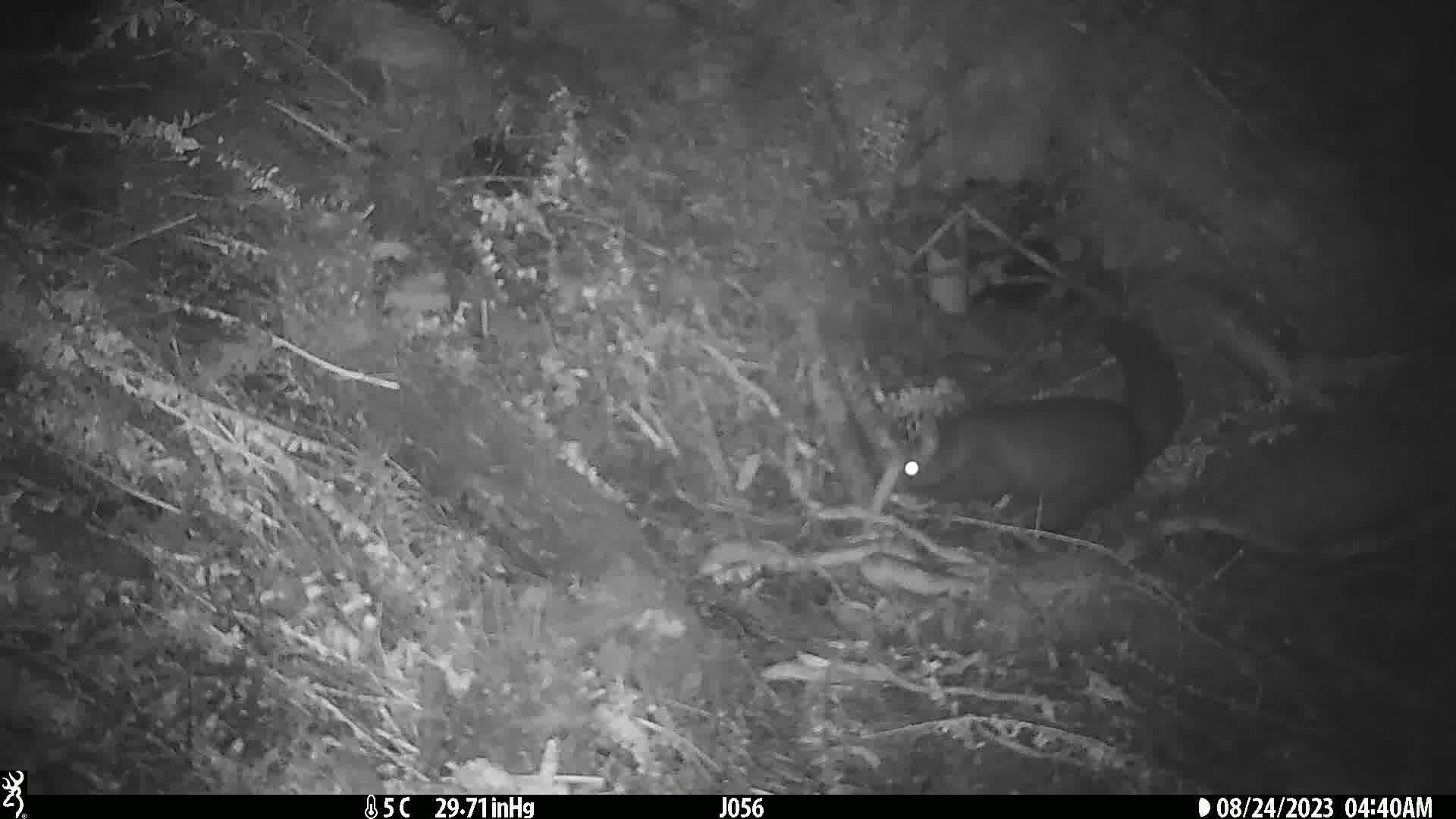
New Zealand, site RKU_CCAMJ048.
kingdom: Animalia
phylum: Chordata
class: Mammalia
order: Diprotodontia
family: Phalangeridae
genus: Trichosurus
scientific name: Trichosurus vulpecula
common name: common brushtail possum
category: possum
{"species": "possum (common brushtail possum) (Trichosurus vulpecula)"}